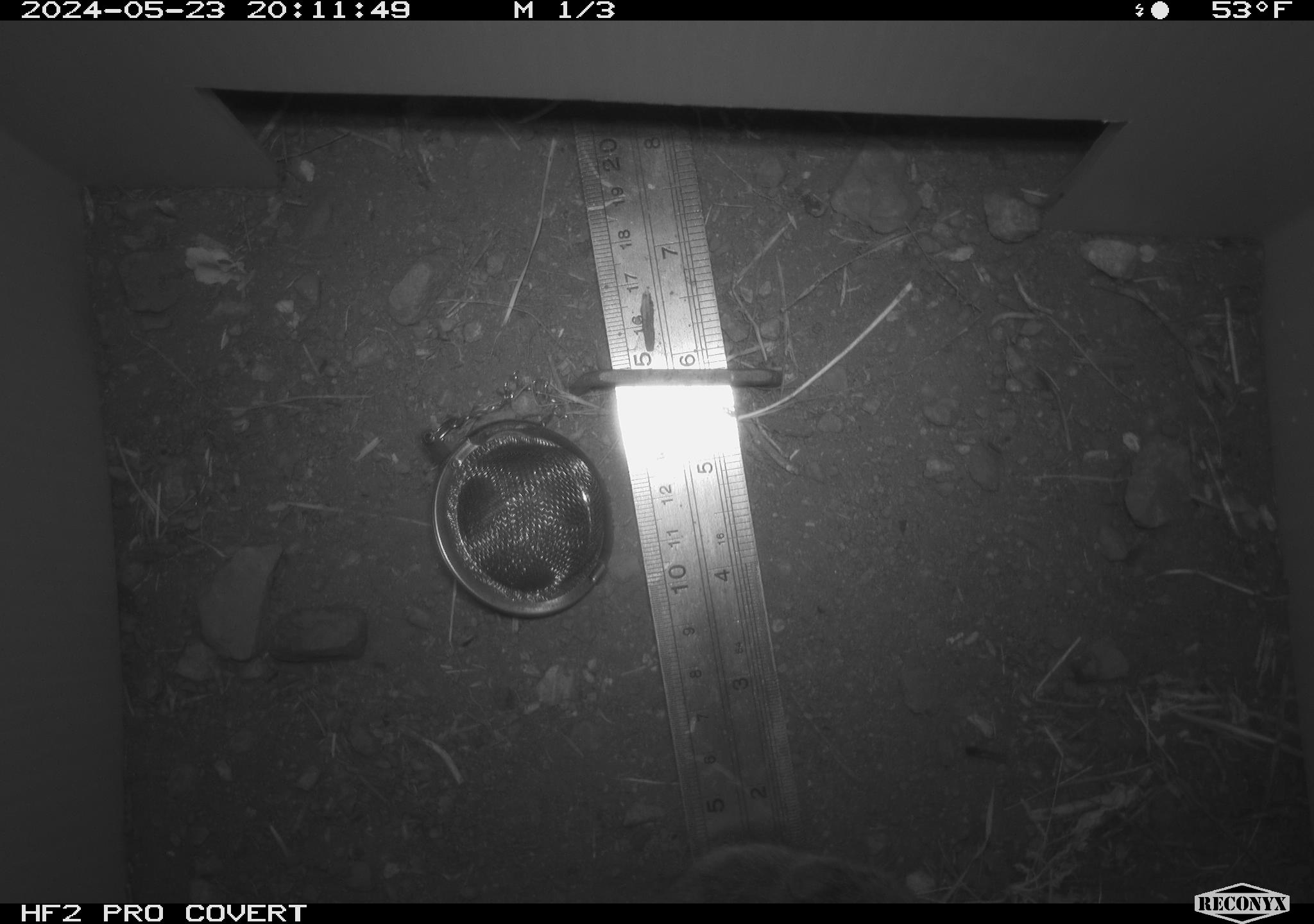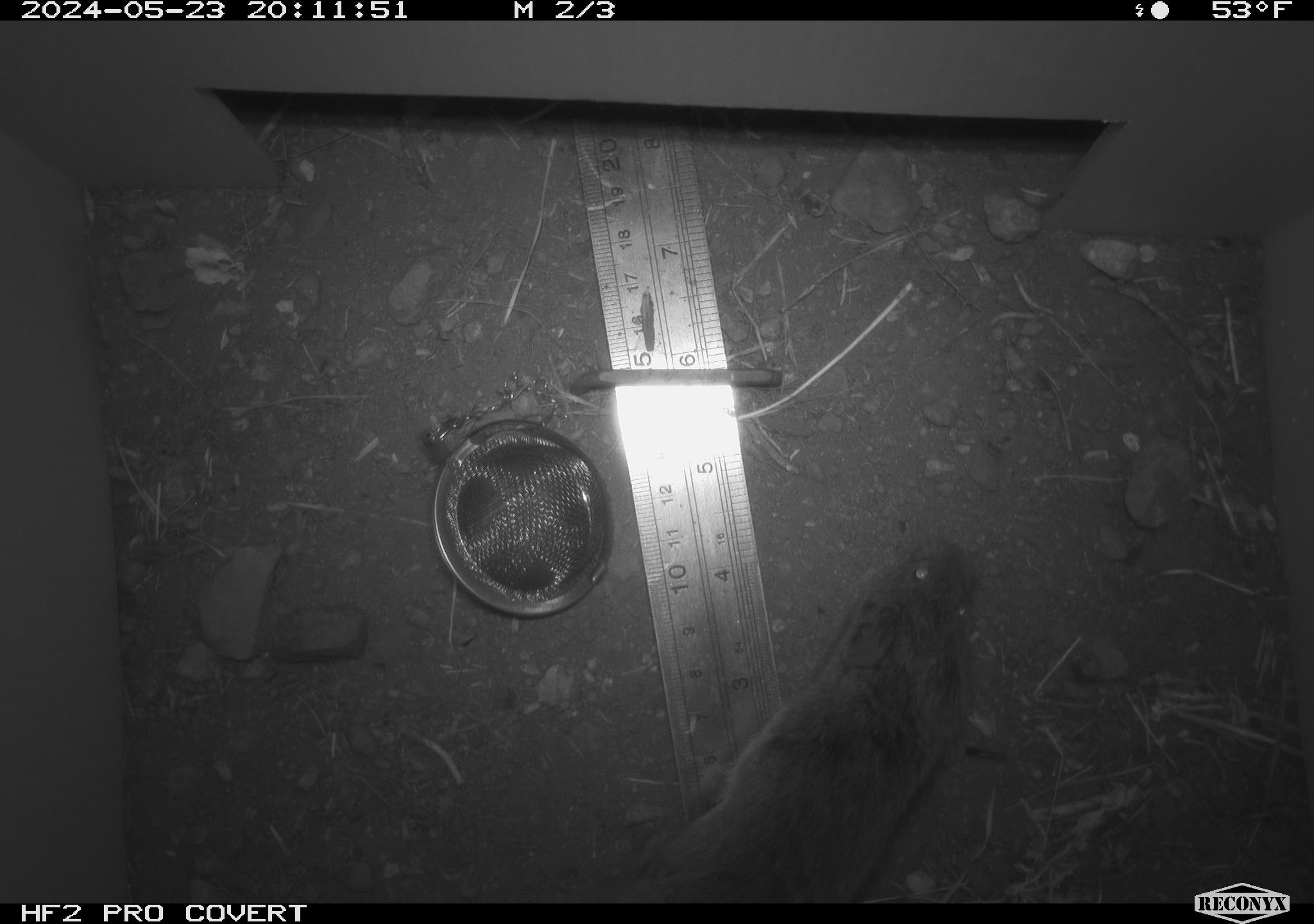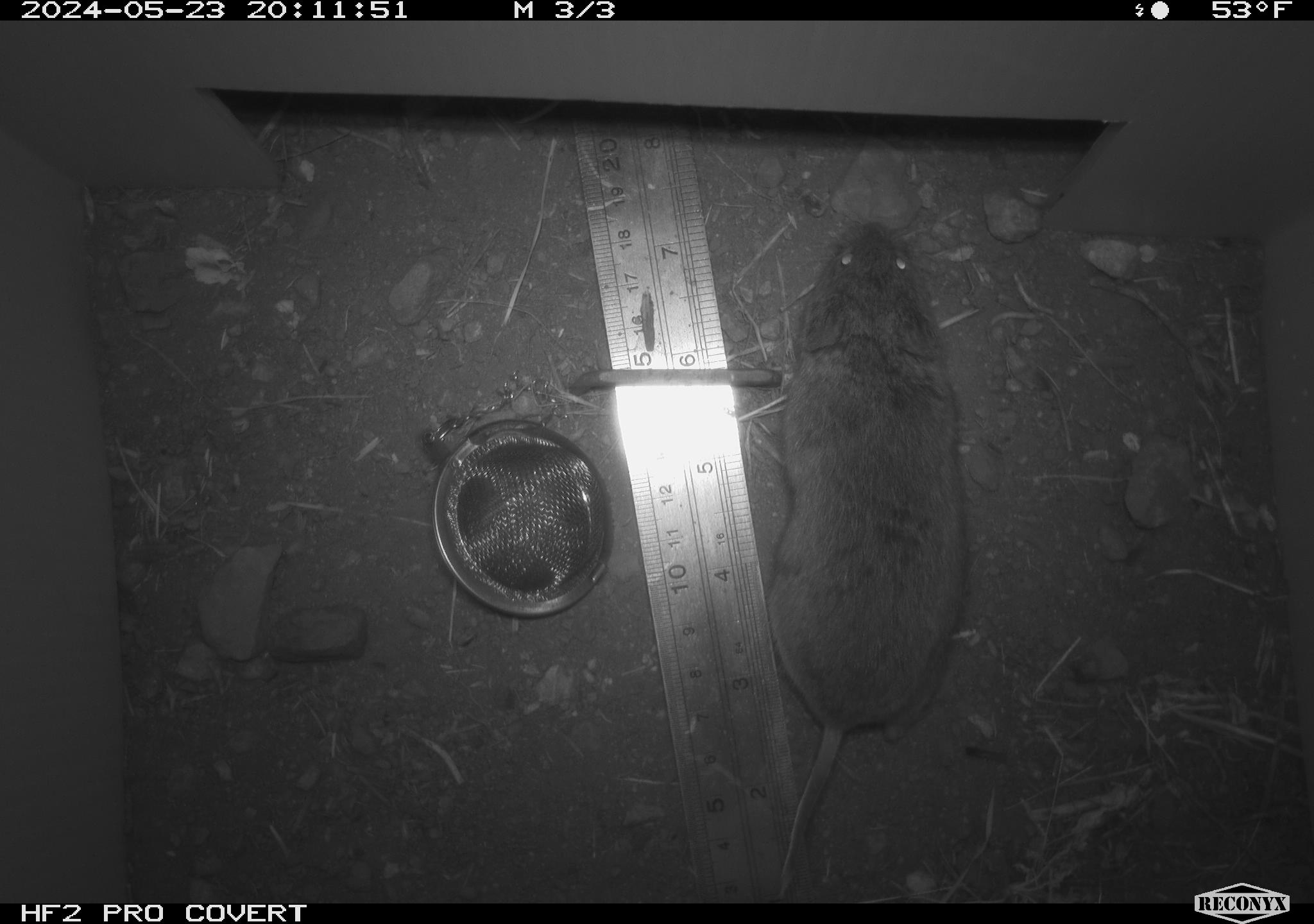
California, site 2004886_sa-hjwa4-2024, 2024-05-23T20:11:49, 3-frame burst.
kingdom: Animalia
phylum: Chordata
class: Mammalia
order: Rodentia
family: Cricetidae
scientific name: Cricetidae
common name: hamsters, voles, lemmings, and allies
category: cricetidae family